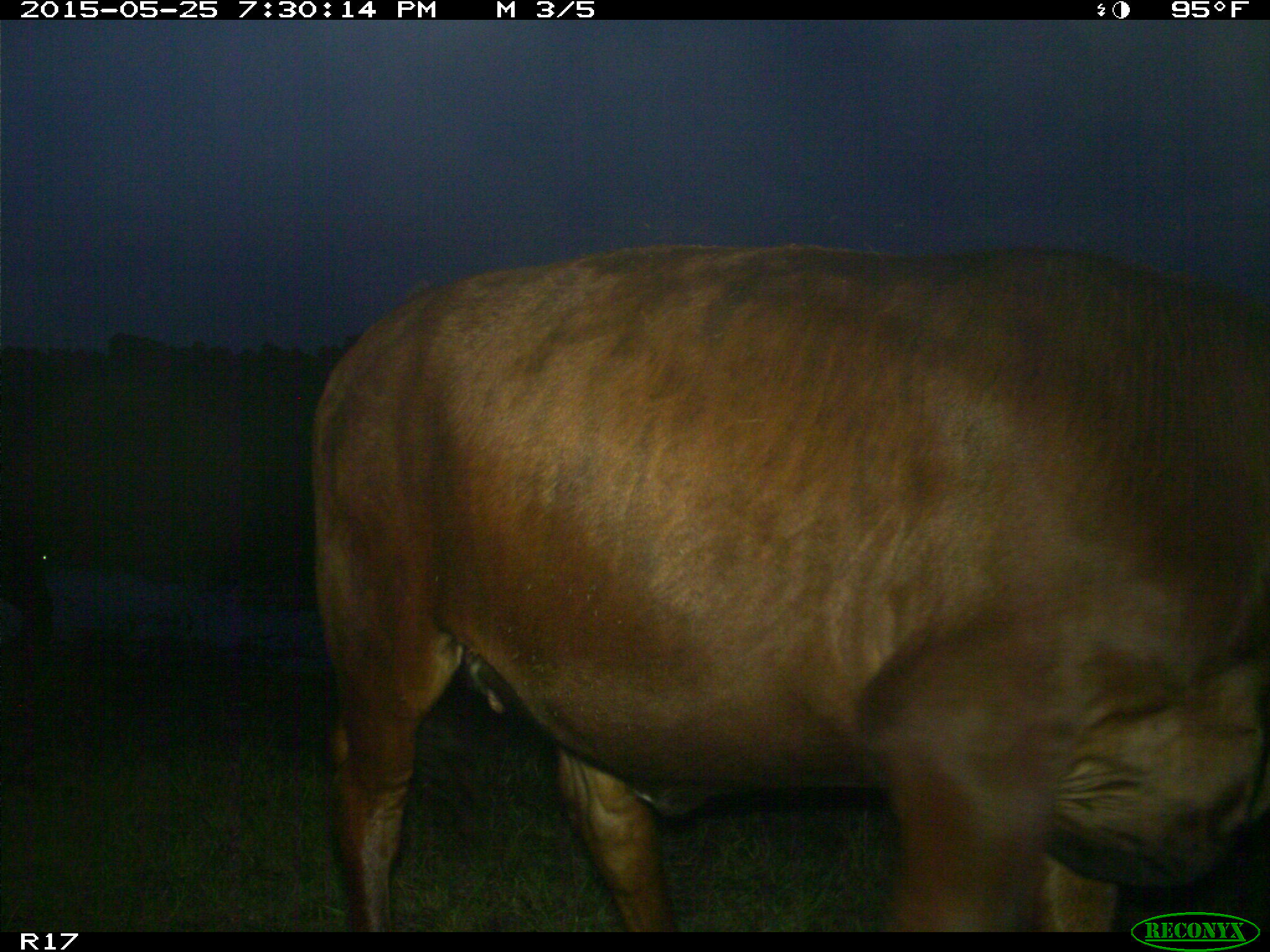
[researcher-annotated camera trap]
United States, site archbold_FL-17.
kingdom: Animalia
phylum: Chordata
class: Mammalia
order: Artiodactyla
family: Bovidae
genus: Bos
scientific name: Bos taurus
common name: domestic cow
Bos taurus (domestic cow).